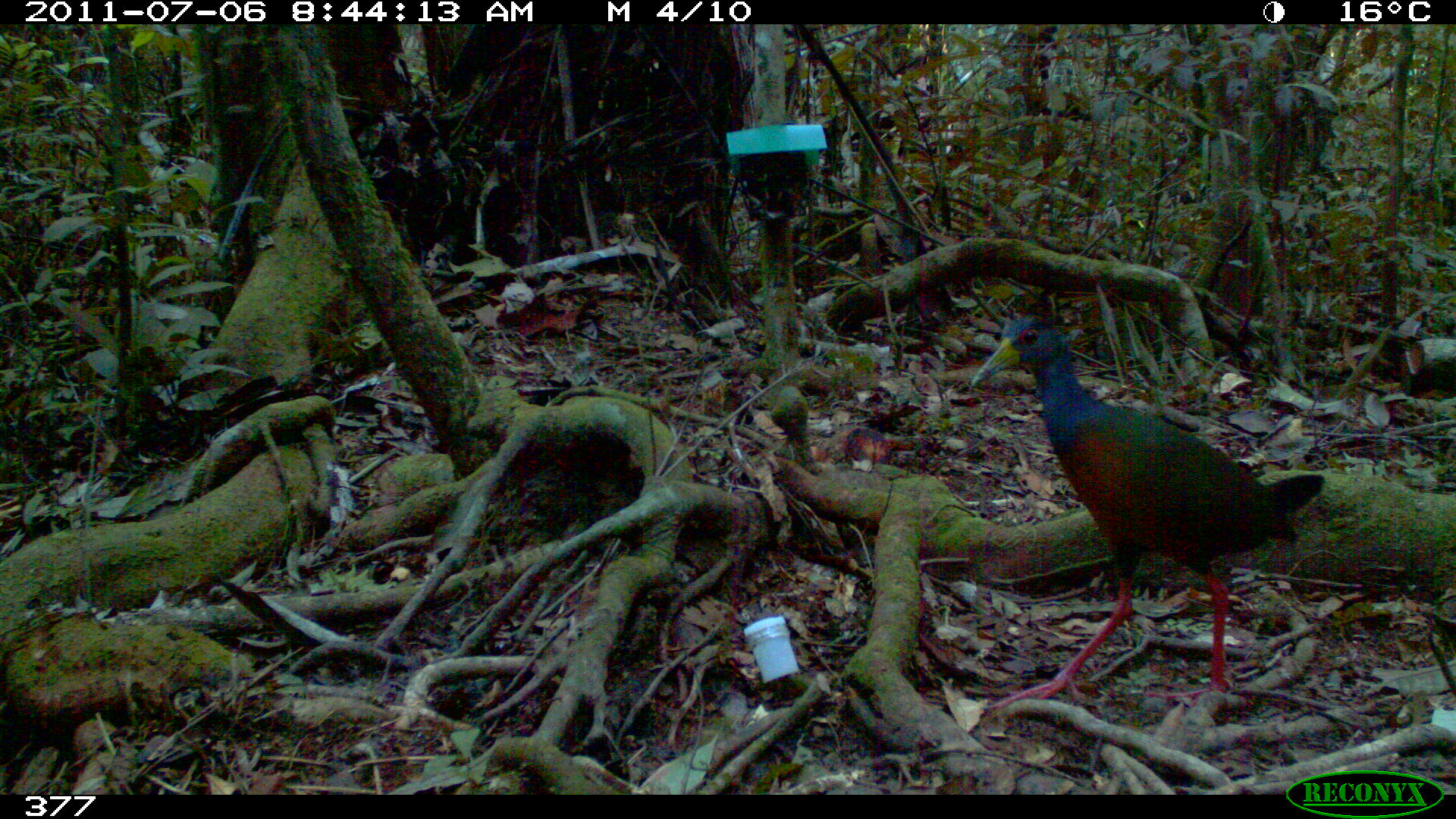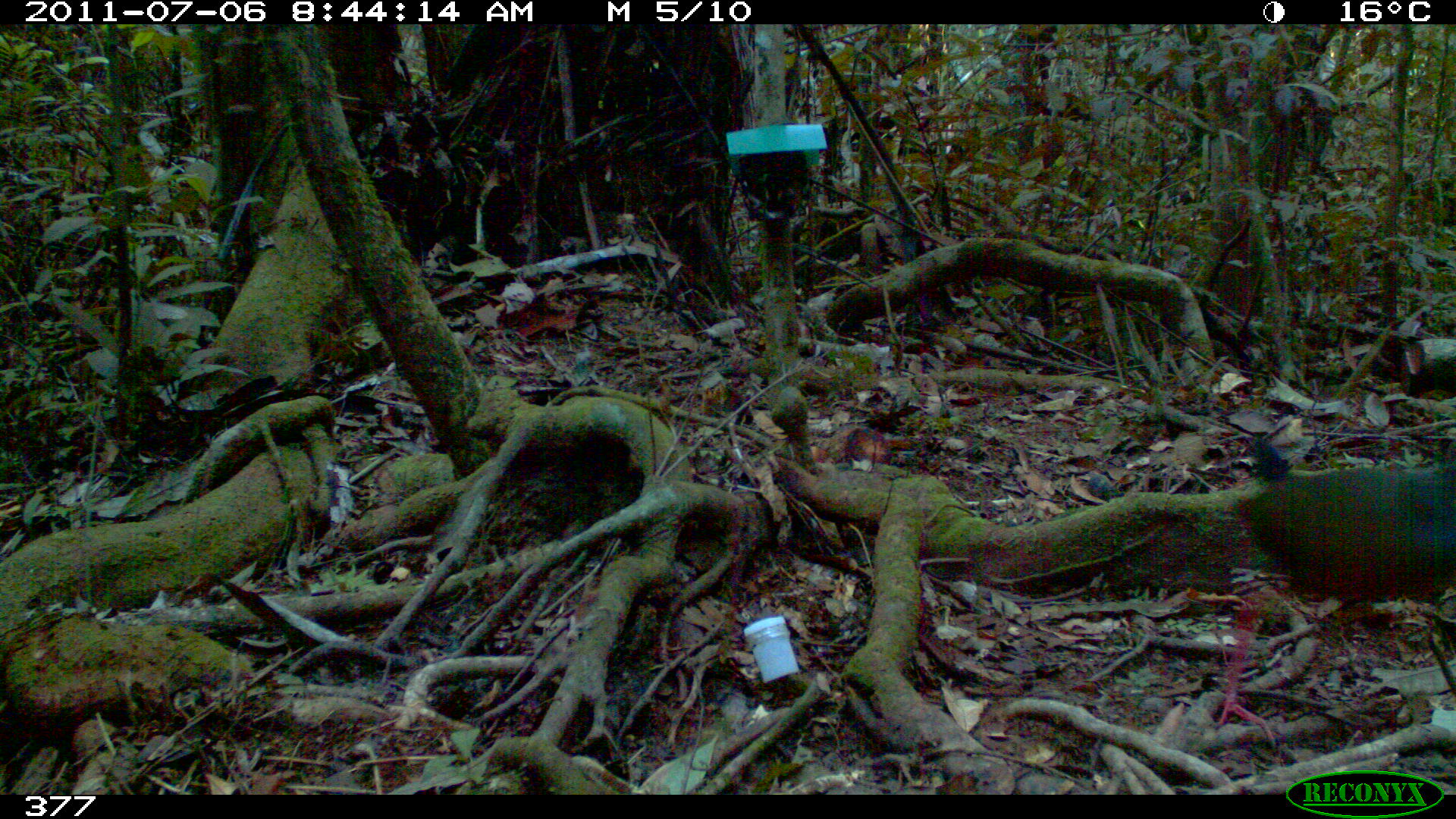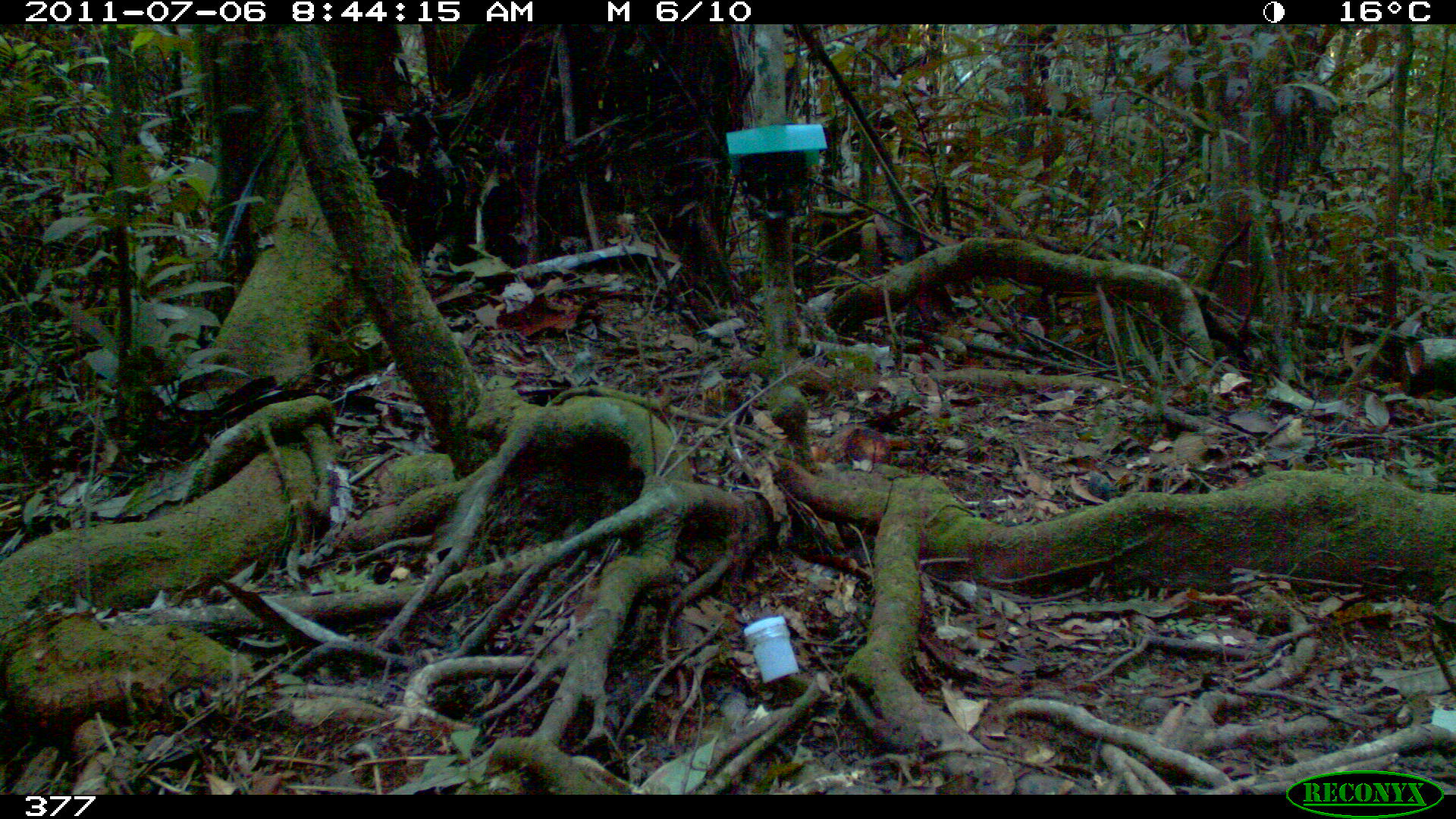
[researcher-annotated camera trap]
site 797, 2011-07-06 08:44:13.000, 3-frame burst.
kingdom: Animalia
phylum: Chordata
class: Aves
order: Gruiformes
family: Rallidae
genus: Aramides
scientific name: Aramides cajaneus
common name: gray-cowled wood-rail